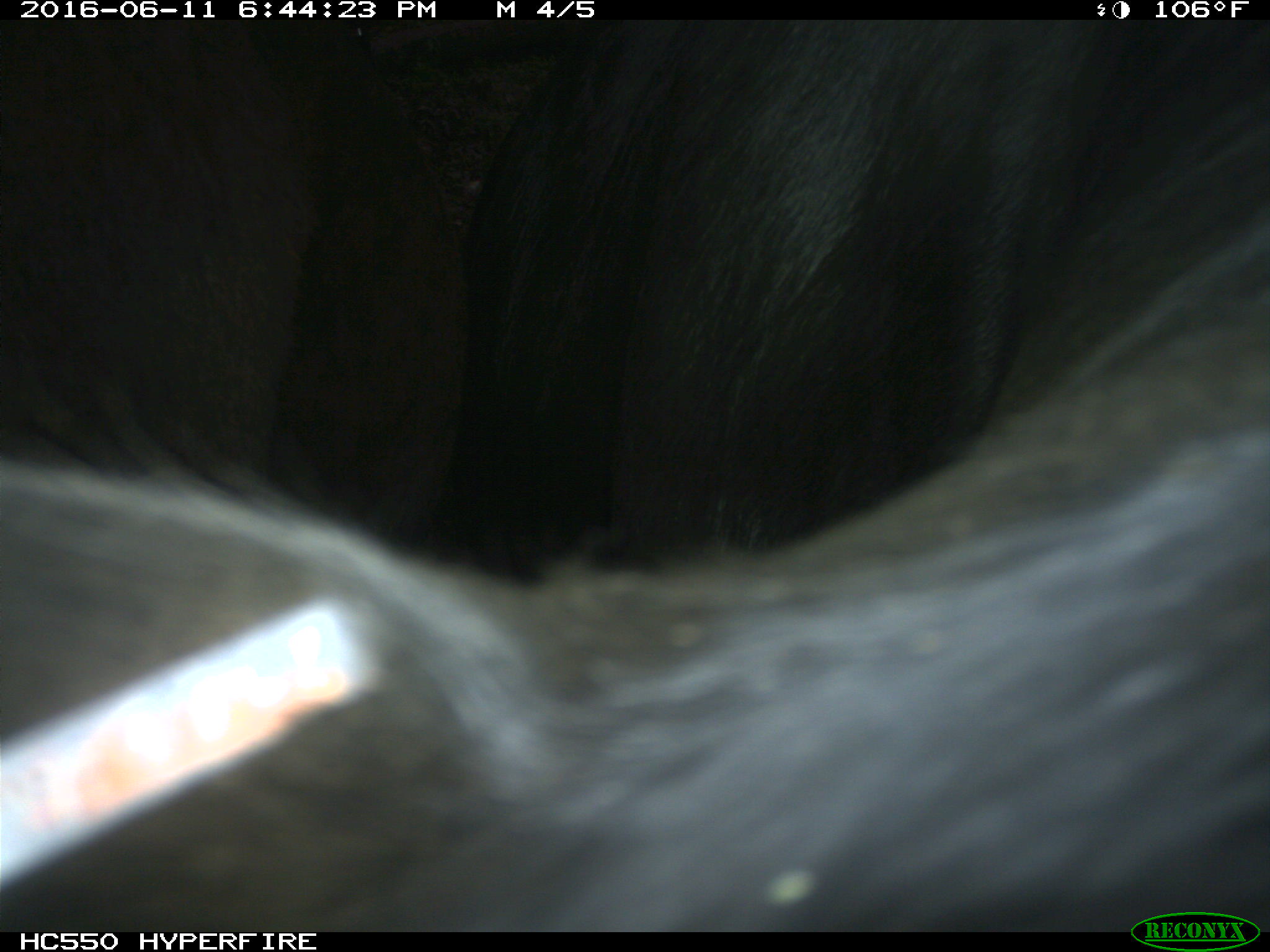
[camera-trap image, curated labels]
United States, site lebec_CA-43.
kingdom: Animalia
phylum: Chordata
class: Mammalia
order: Artiodactyla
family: Bovidae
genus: Bos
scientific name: Bos taurus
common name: domestic cow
Bos taurus (domestic cow).